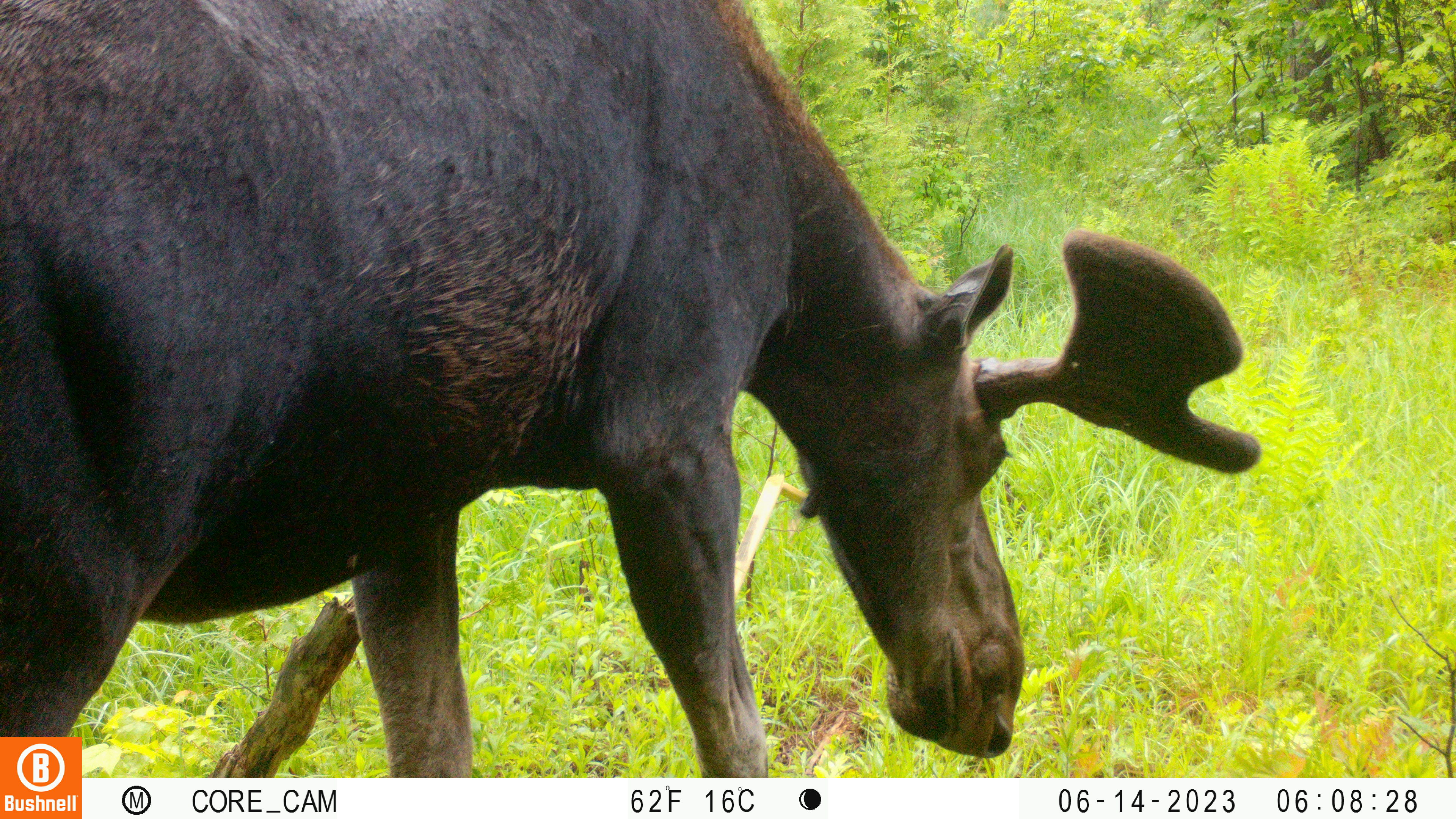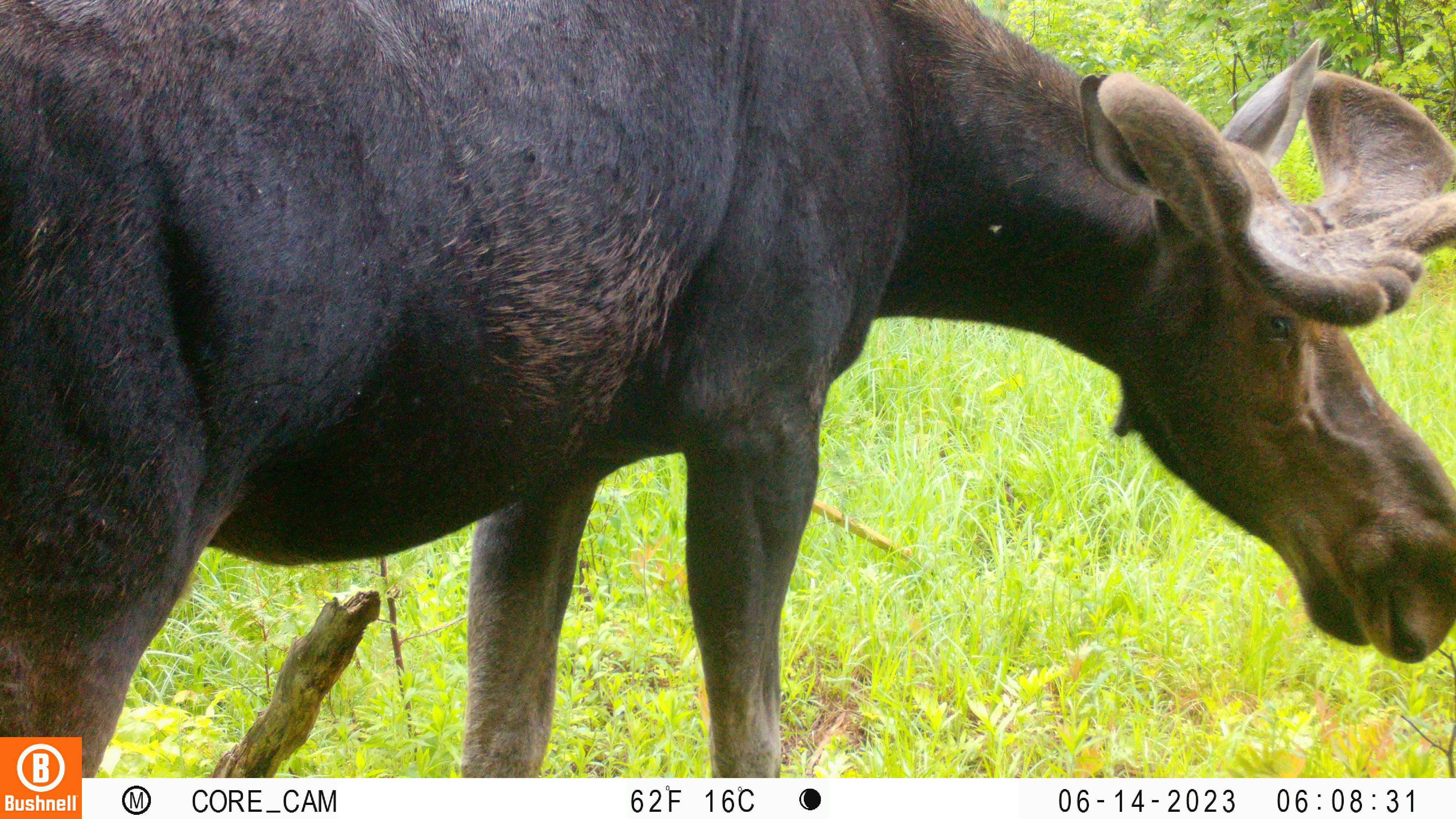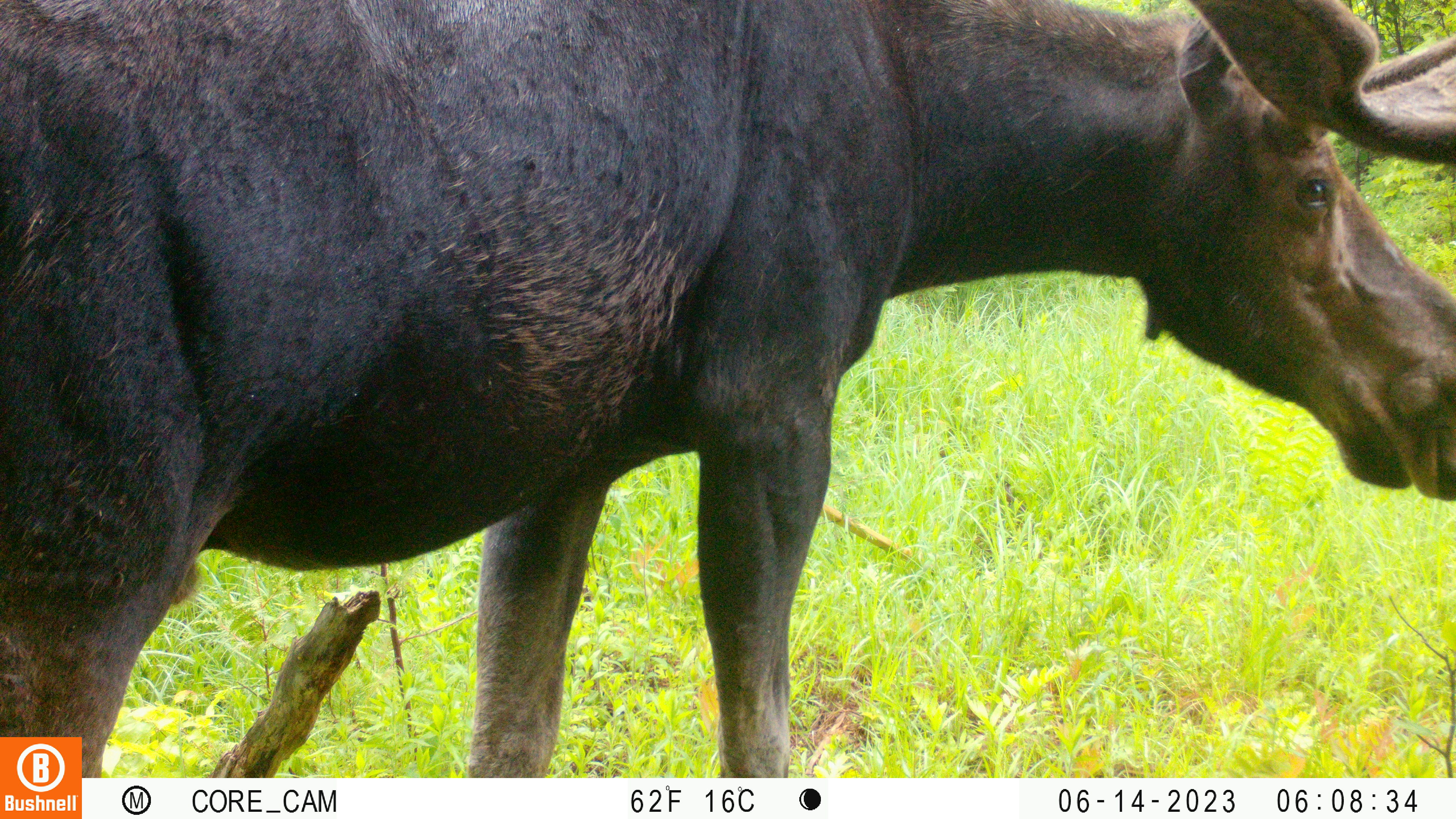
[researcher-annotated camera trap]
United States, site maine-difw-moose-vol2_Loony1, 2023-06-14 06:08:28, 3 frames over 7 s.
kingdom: Animalia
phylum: Chordata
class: Mammalia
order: Artiodactyla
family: Cervidae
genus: Alces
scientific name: Alces alces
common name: moose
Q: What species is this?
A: Moose (Alces alces).